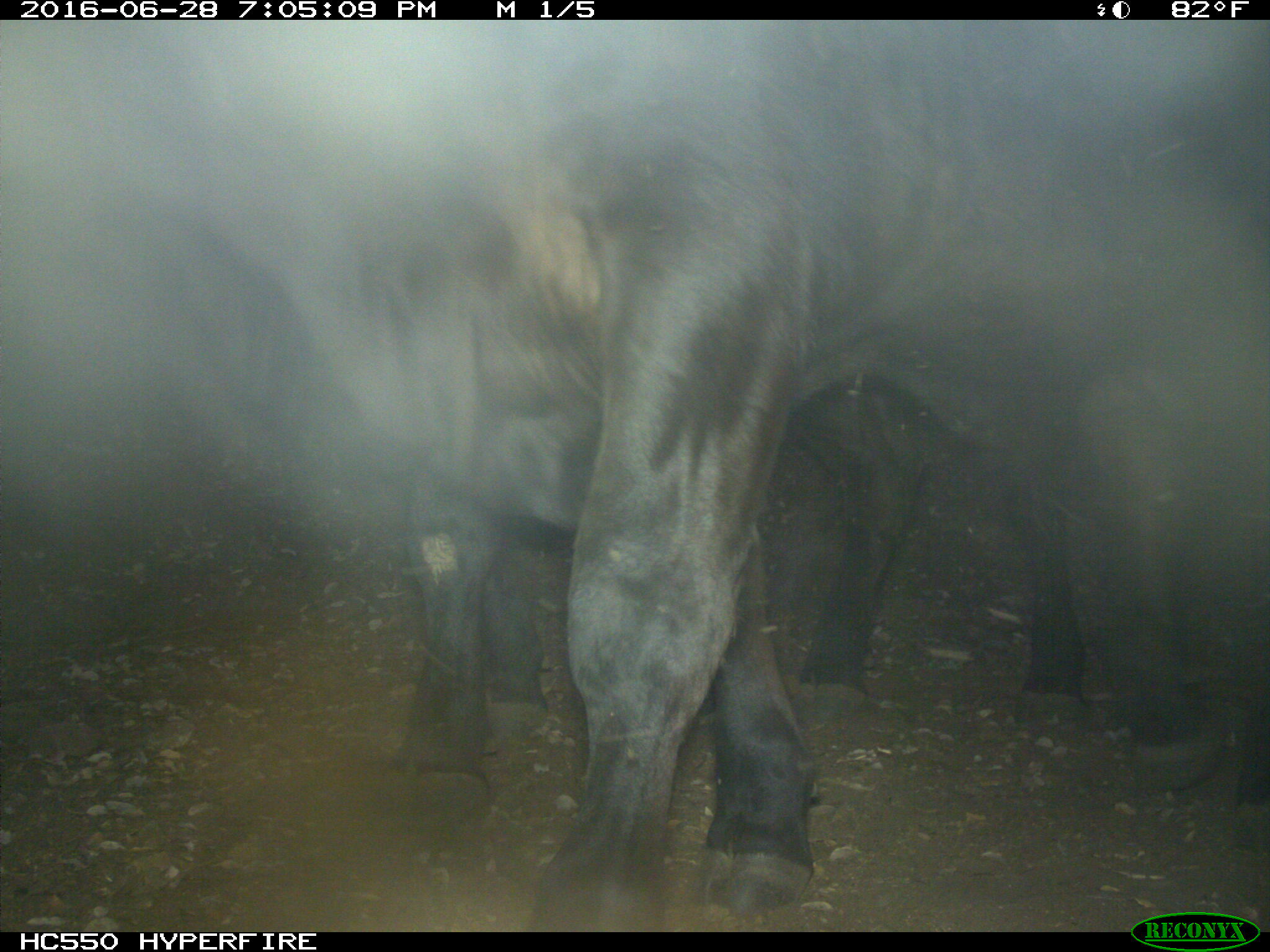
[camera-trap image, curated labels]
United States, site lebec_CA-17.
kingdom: Animalia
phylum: Chordata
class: Mammalia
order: Artiodactyla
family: Bovidae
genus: Bos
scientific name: Bos taurus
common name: domestic cow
Bos taurus (domestic cow).